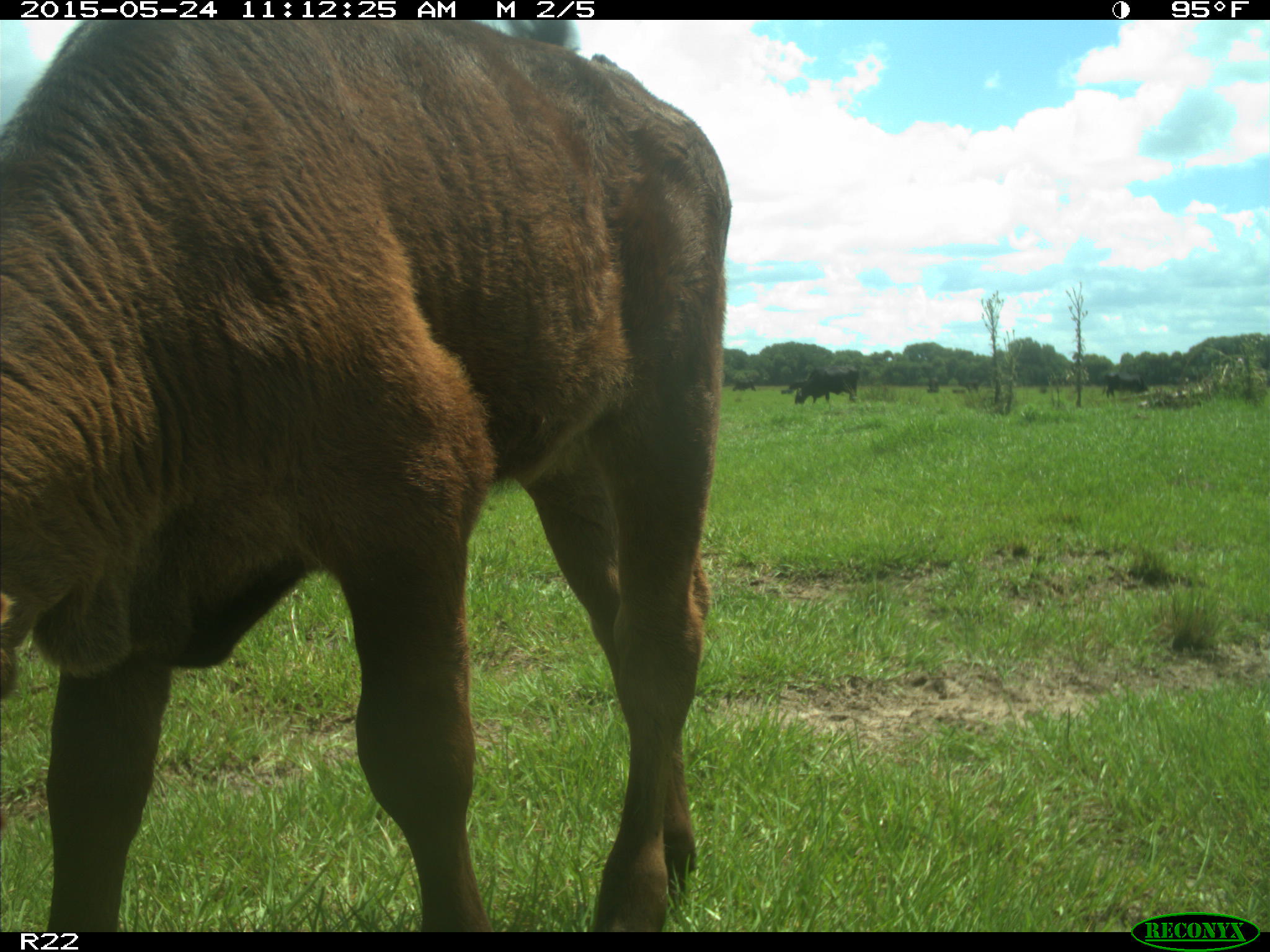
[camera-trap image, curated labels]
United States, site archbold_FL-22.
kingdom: Animalia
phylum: Chordata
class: Mammalia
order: Artiodactyla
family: Bovidae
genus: Bos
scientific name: Bos taurus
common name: domestic cow